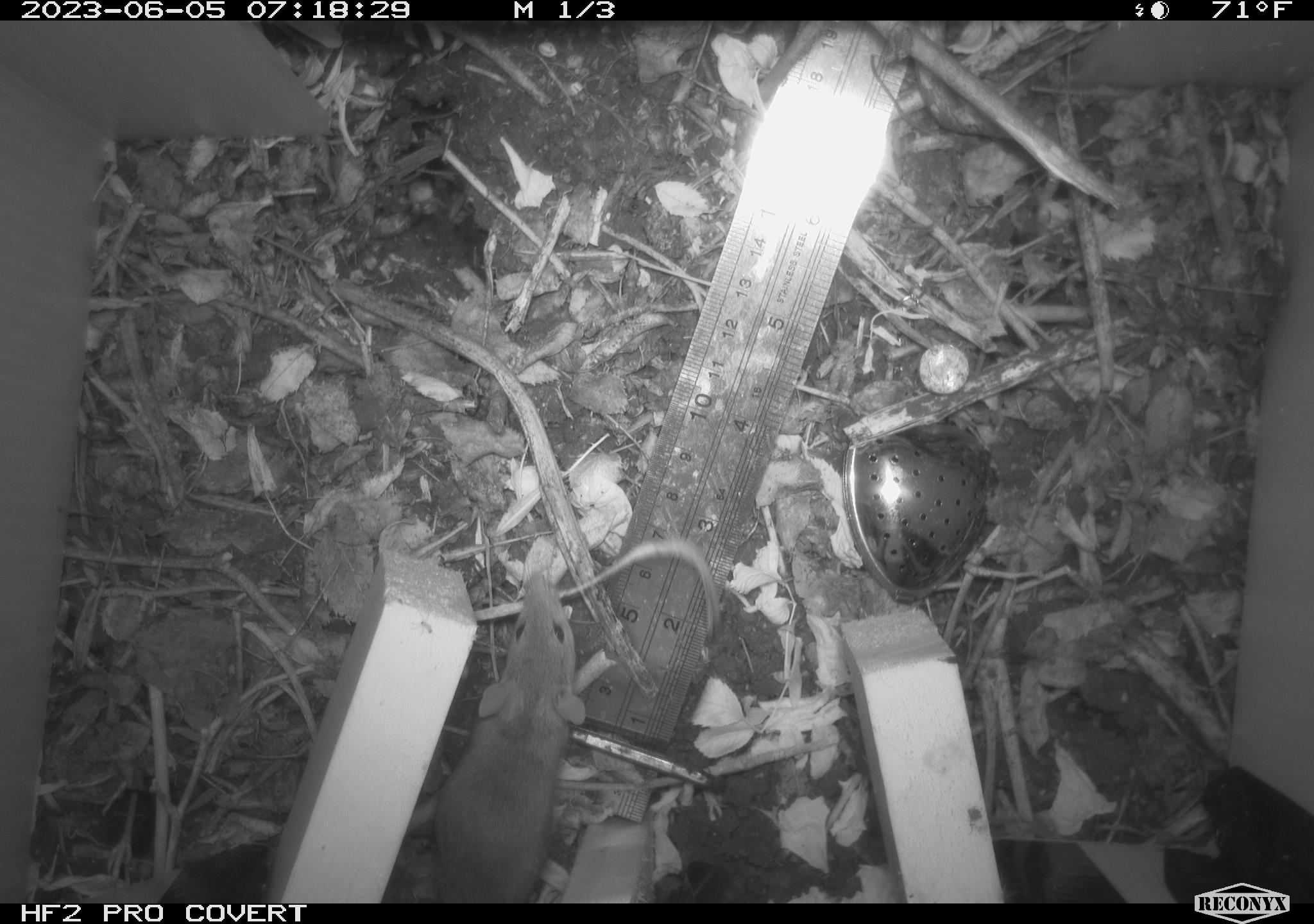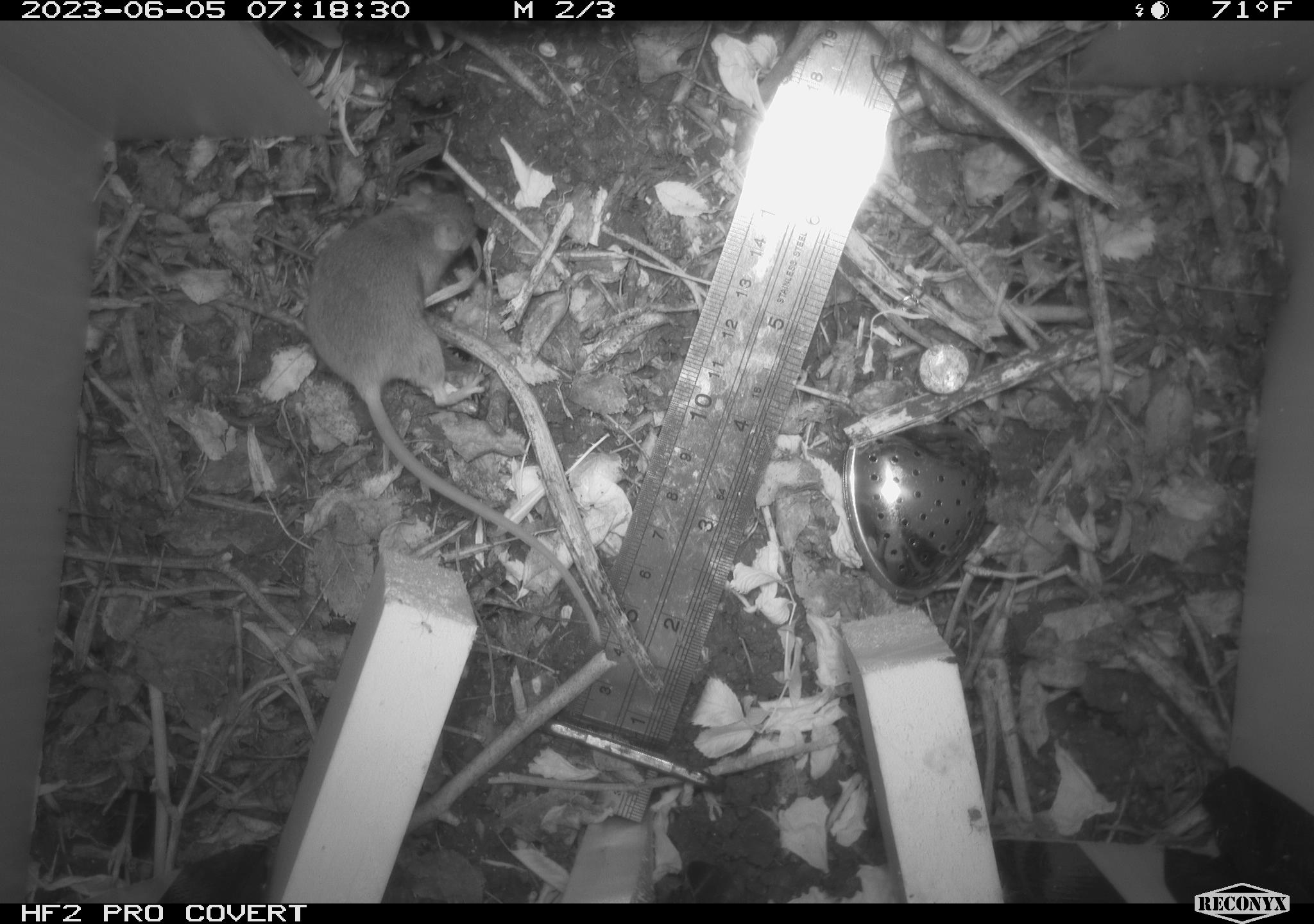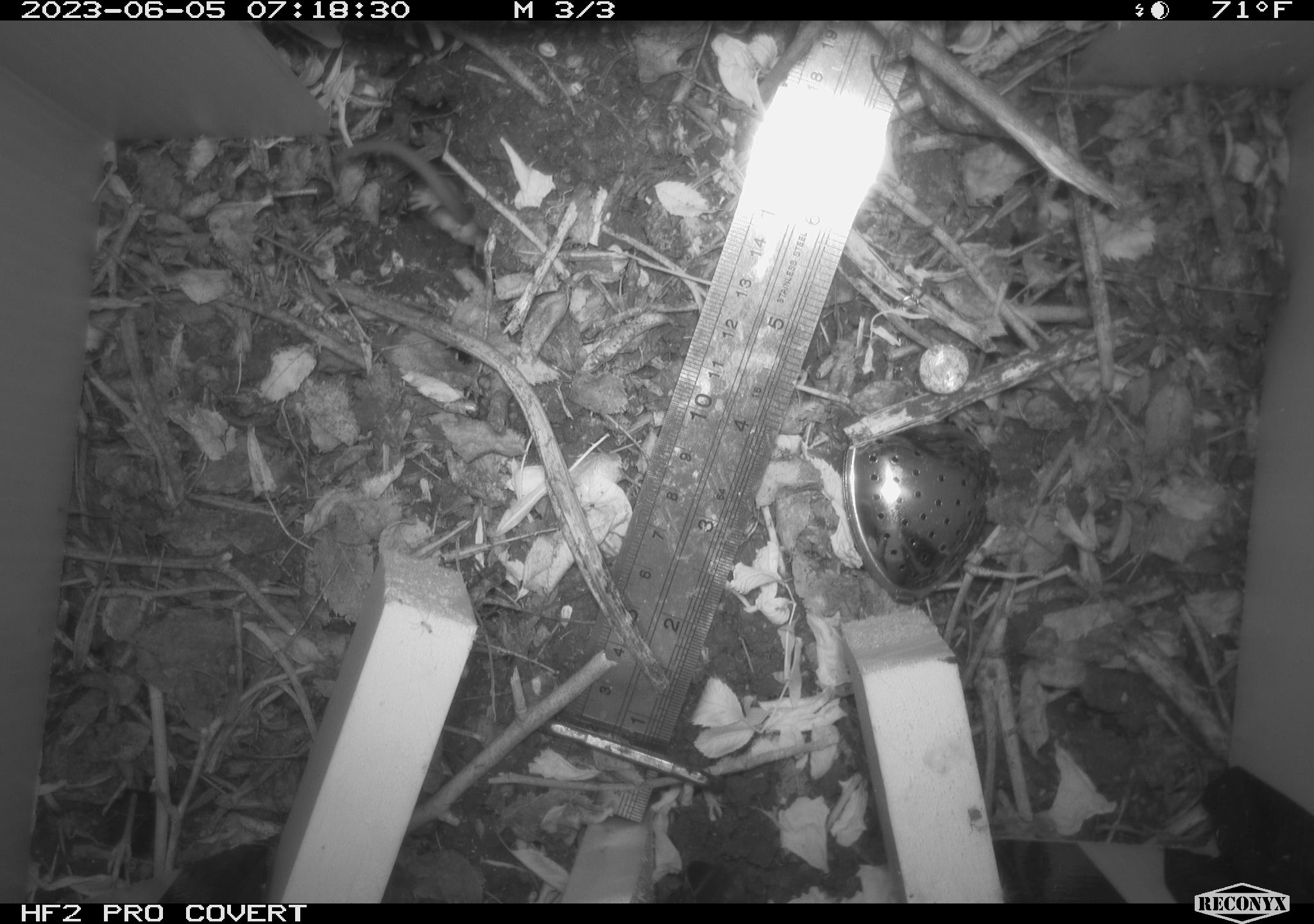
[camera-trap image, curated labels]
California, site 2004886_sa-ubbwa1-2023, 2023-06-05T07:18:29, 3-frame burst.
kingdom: Animalia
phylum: Chordata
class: Mammalia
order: Rodentia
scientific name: Rodentia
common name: mouse species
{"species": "mouse species (Rodentia)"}